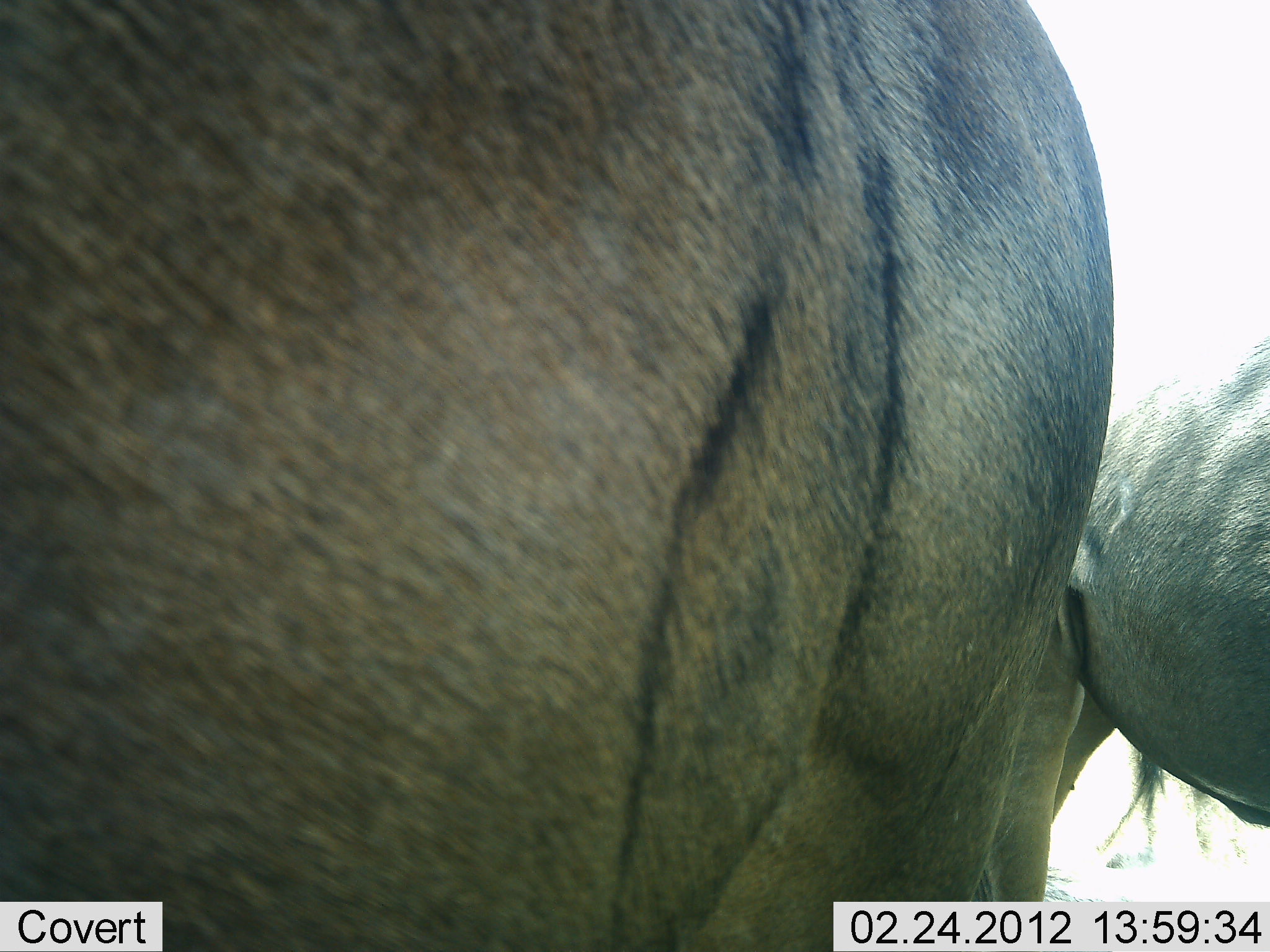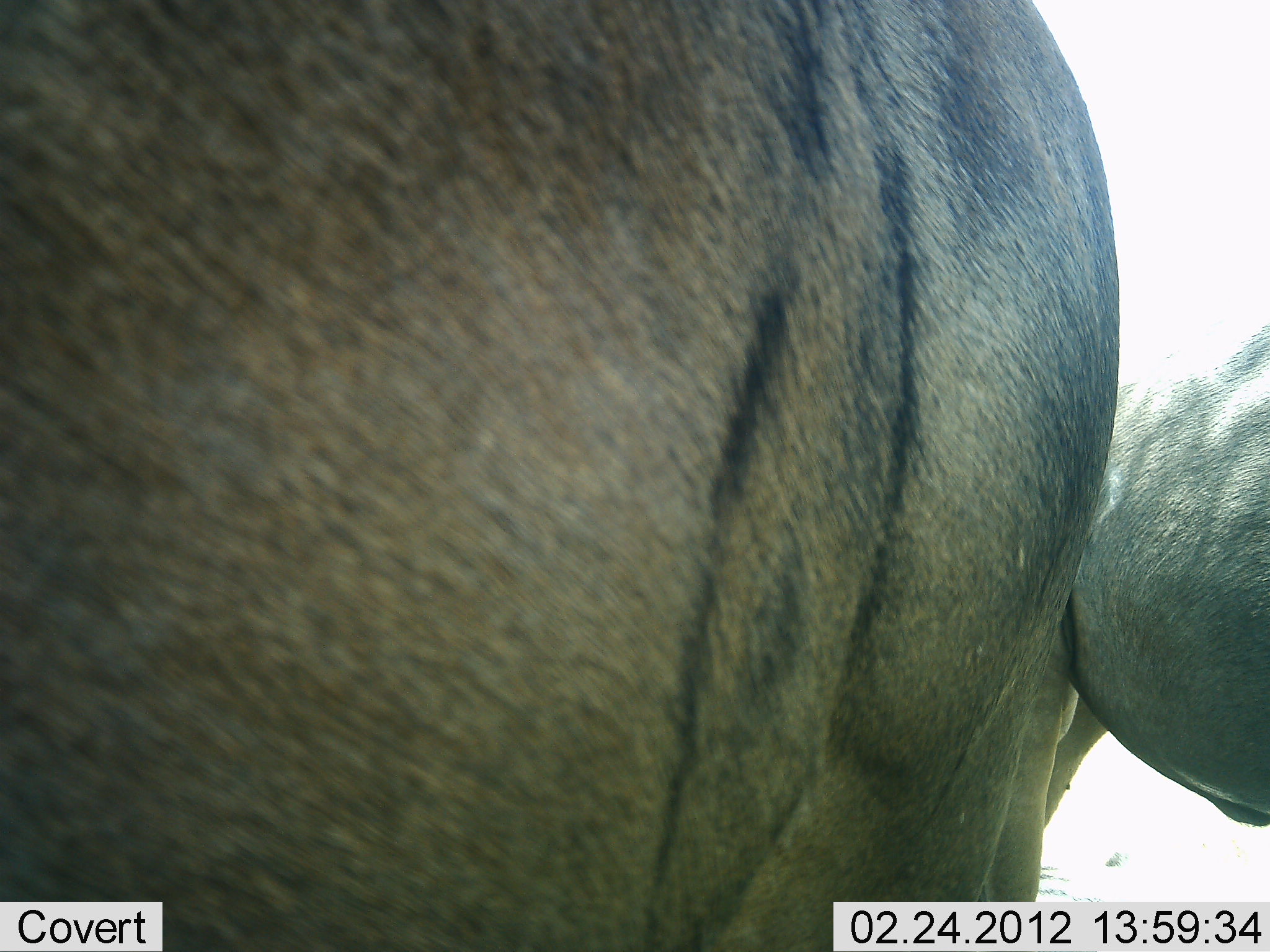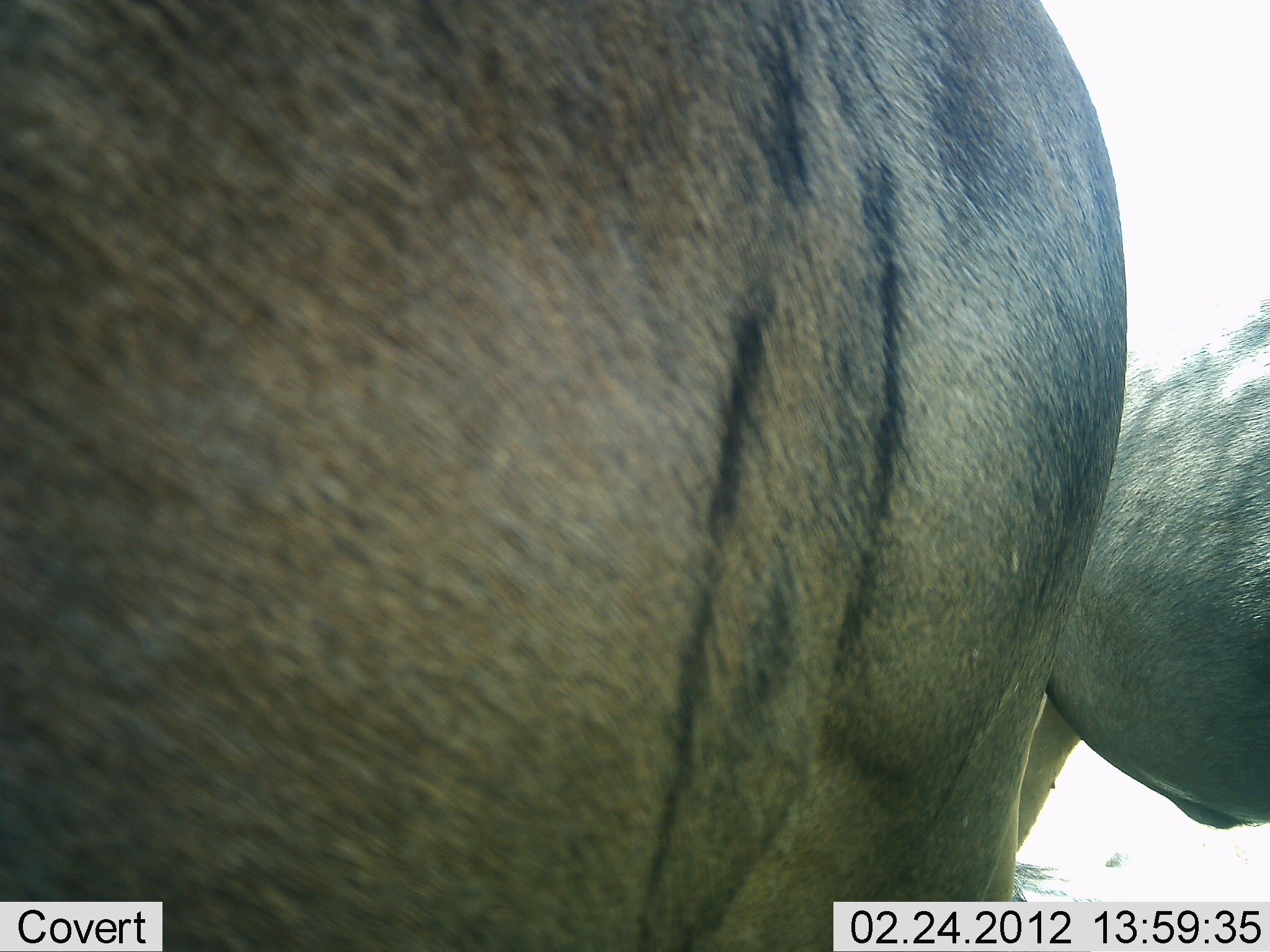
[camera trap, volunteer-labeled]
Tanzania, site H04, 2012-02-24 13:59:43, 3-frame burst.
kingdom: Animalia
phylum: Chordata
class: Mammalia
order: Artiodactyla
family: Bovidae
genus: Connochaetes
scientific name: Connochaetes taurinus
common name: blue wildebeest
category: wildebeest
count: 2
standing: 94%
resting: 6%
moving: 0%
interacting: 0%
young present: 0%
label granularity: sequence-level